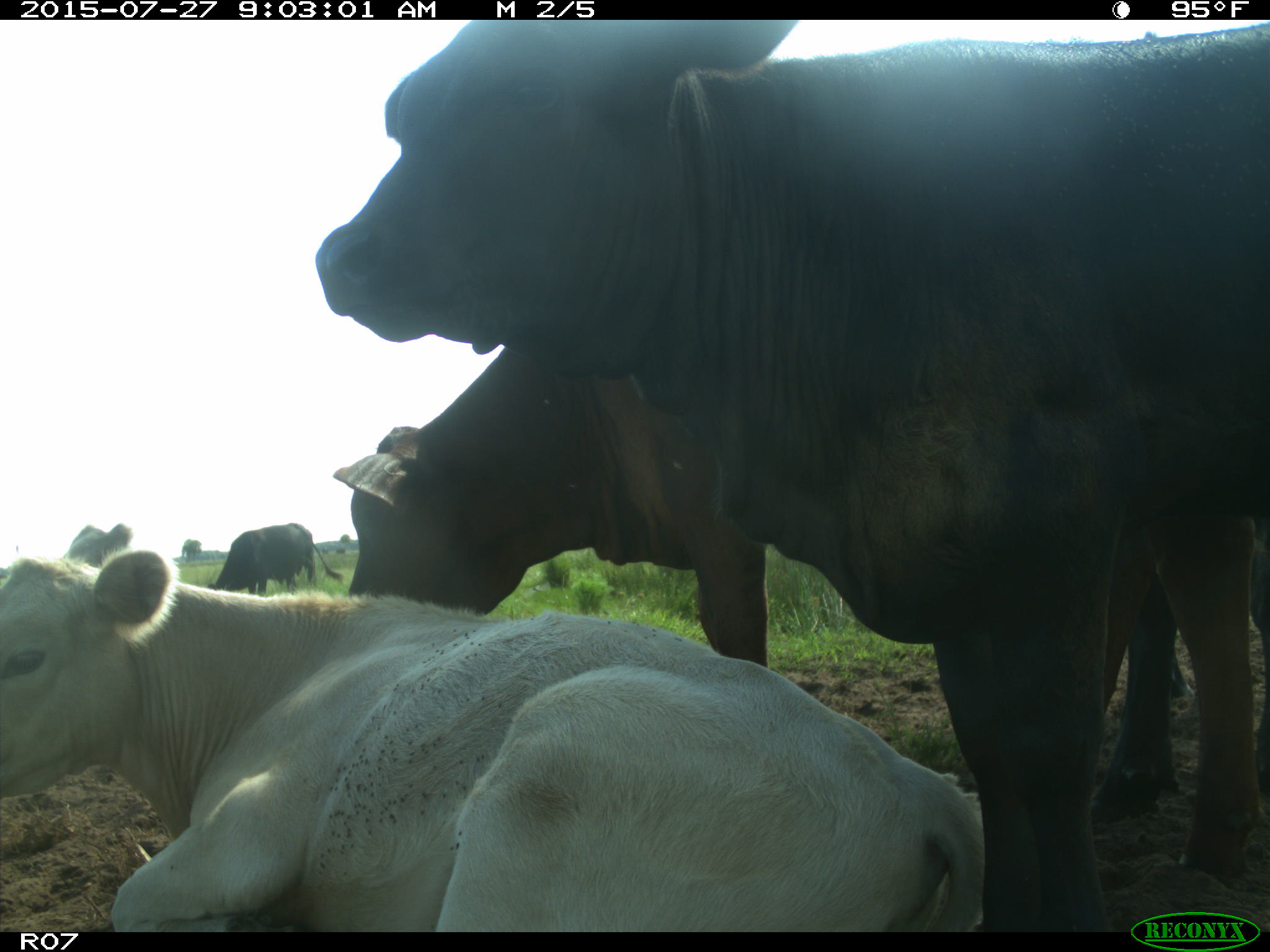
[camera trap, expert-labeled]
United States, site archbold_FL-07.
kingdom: Animalia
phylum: Chordata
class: Mammalia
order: Artiodactyla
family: Bovidae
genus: Bos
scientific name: Bos taurus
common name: domestic cow